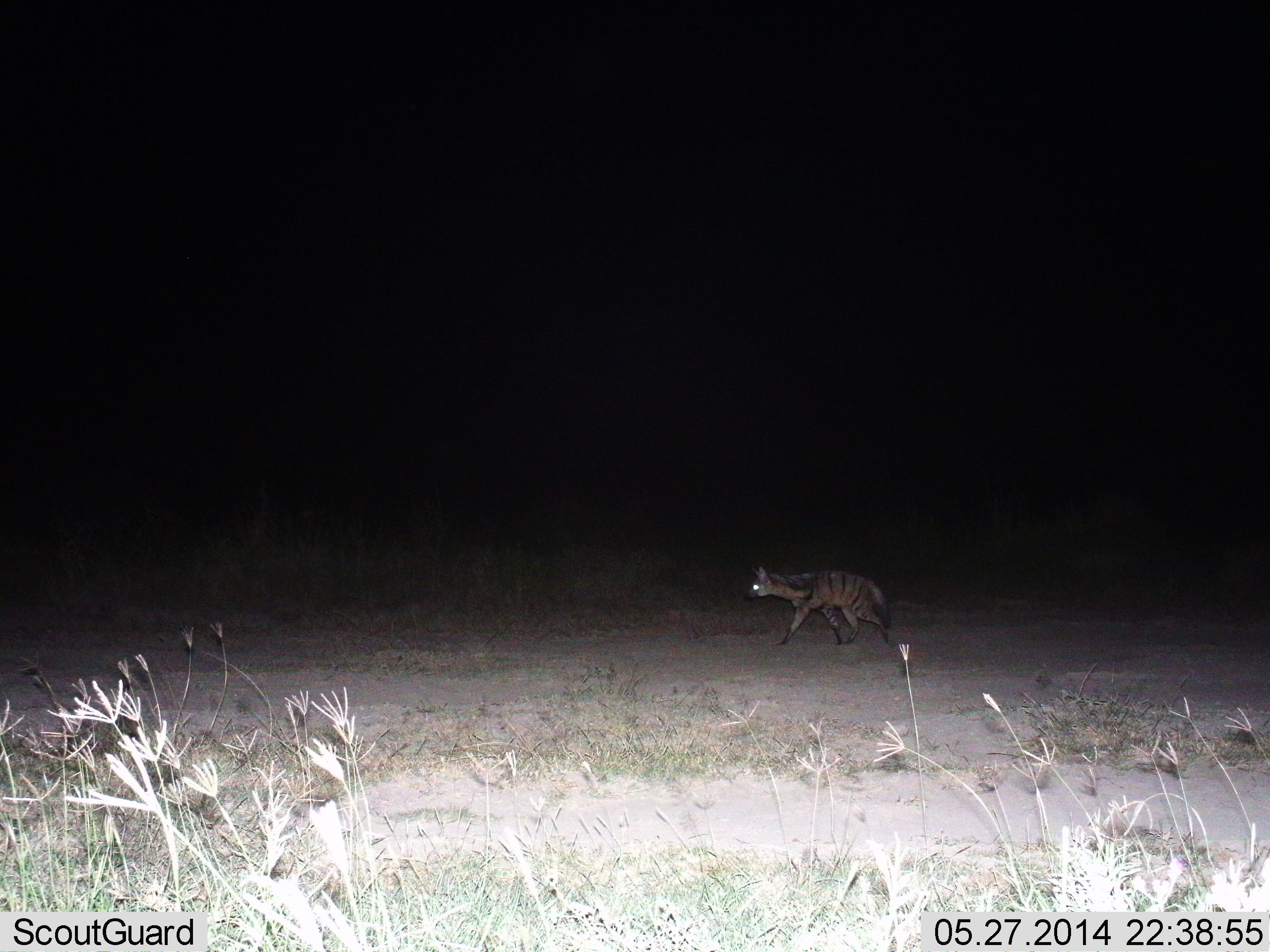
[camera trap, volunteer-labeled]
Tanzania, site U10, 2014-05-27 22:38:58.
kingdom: Animalia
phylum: Chordata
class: Mammalia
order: Carnivora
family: Hyaenidae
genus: Proteles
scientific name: Proteles cristatus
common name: aardwolf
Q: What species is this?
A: Aardwolf (Proteles cristatus).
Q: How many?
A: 1.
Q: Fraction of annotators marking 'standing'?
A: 0%.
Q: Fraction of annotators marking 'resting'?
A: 0%.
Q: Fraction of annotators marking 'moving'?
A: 100%.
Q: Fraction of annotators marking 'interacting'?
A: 0%.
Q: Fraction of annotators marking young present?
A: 0%.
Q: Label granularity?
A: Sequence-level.